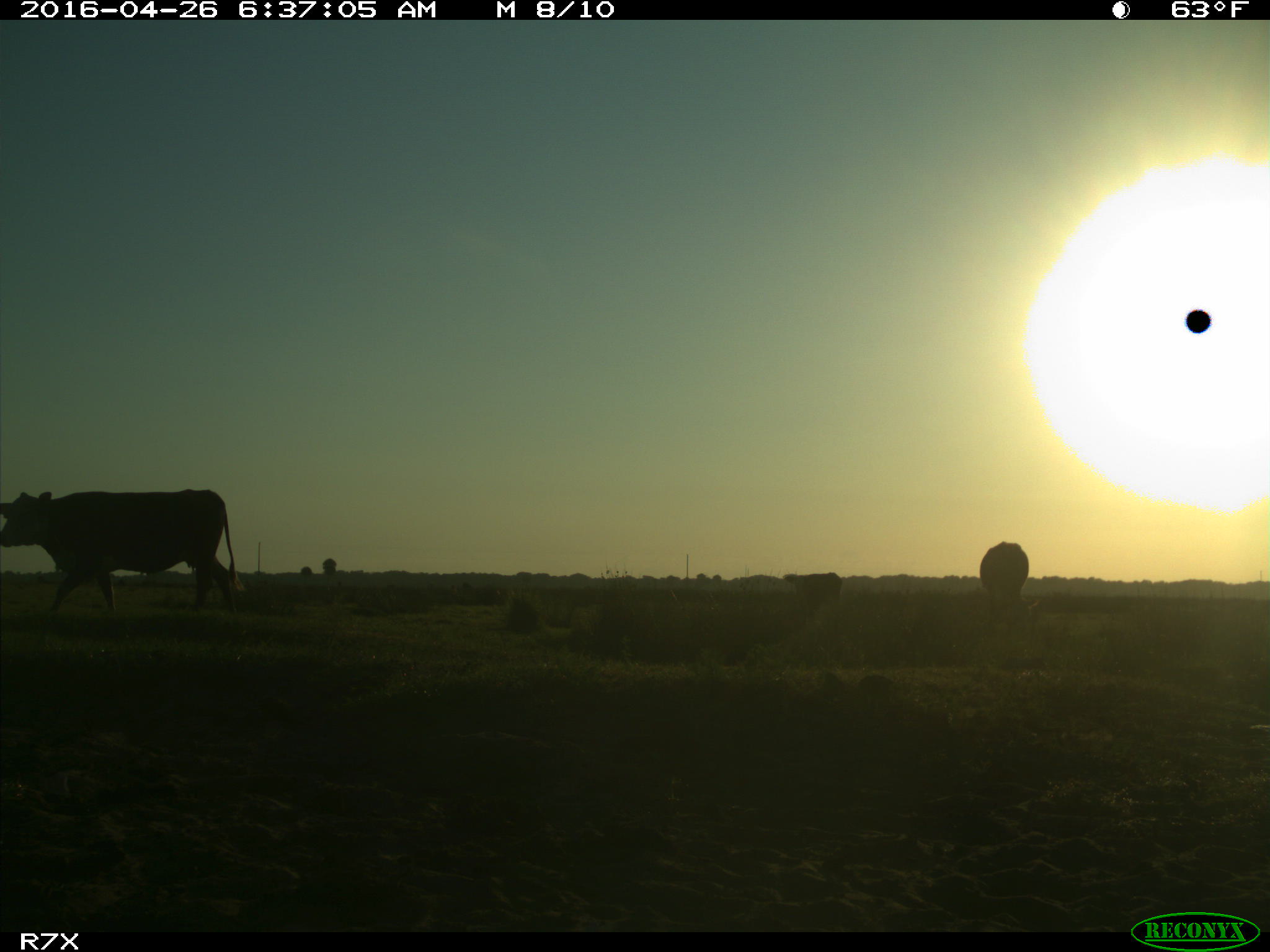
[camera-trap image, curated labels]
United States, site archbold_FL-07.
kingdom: Animalia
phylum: Chordata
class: Mammalia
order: Artiodactyla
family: Bovidae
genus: Bos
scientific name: Bos taurus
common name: domestic cow